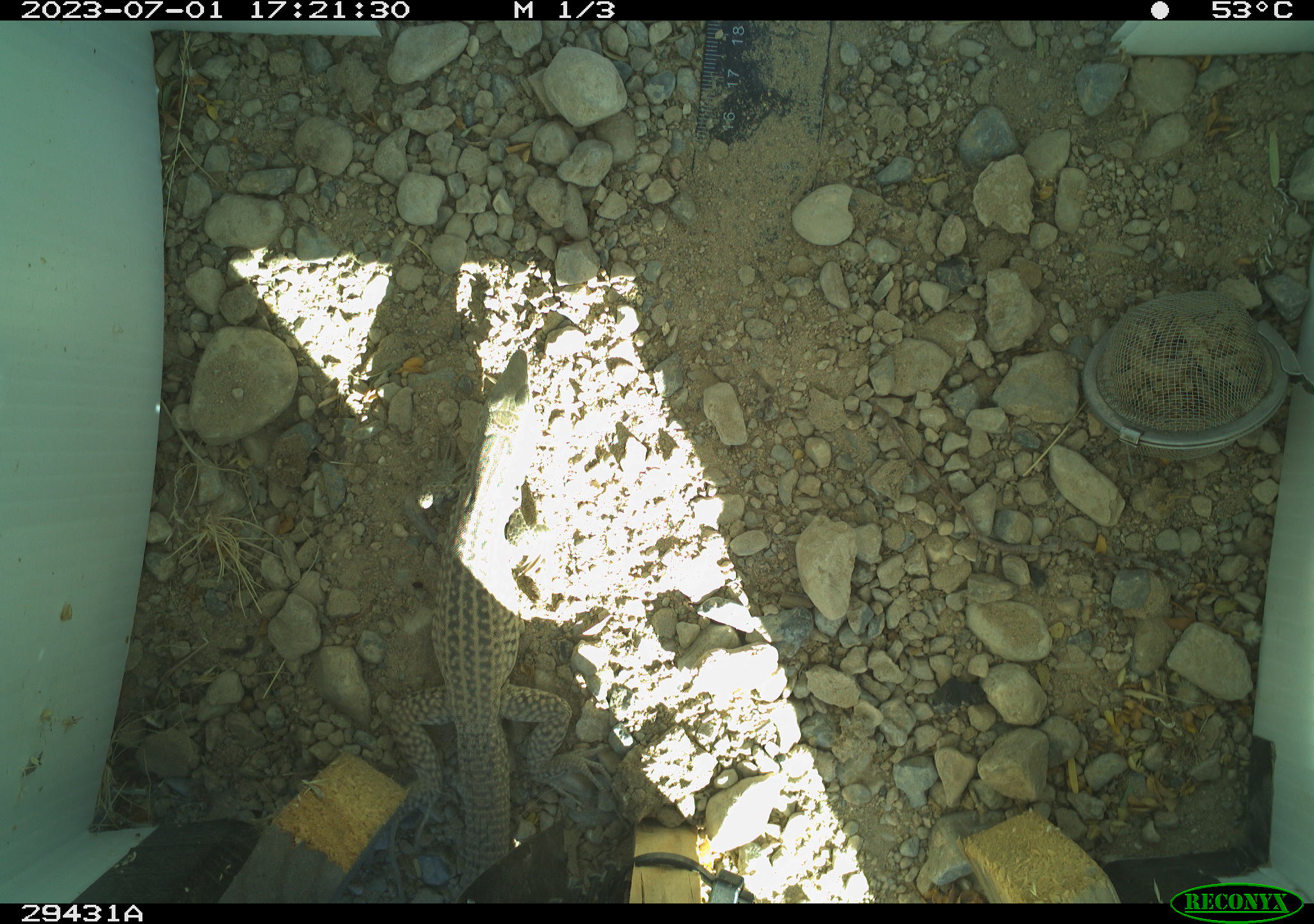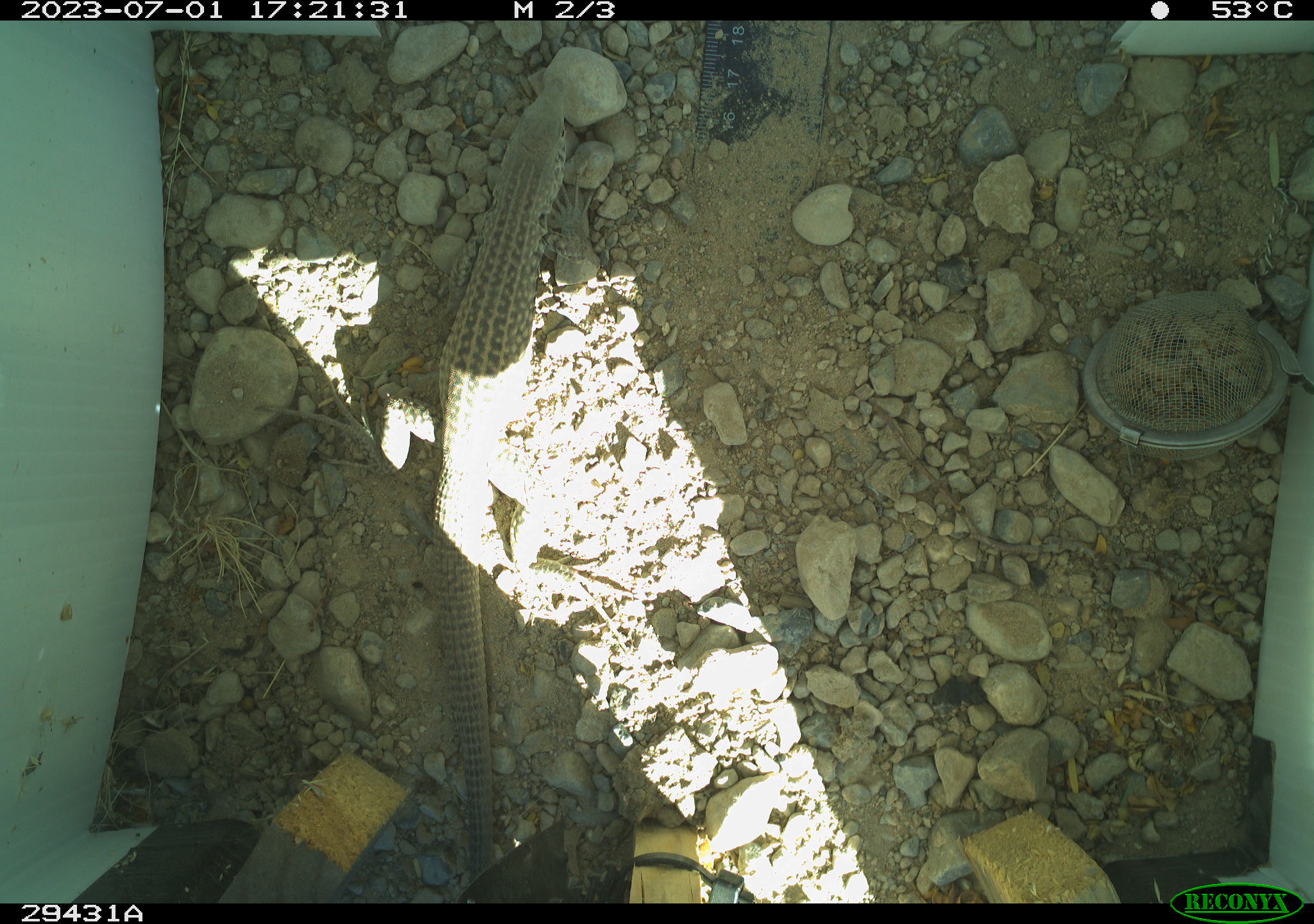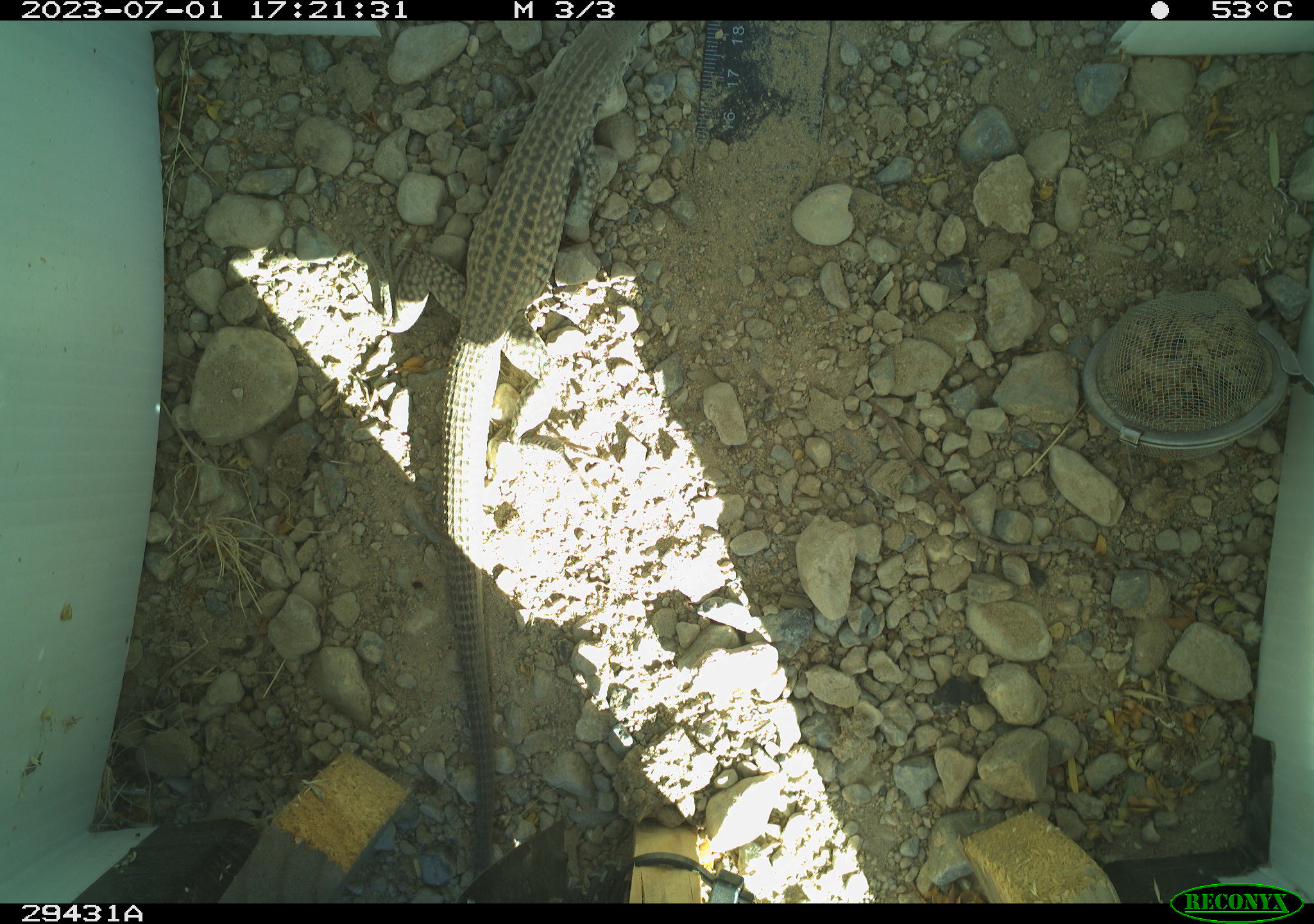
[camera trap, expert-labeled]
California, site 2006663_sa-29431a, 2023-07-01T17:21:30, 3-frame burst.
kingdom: Animalia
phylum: Chordata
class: Reptilia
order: Squamata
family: Teiidae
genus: Aspidoscelis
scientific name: Aspidoscelis tigris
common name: western whiptail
Western whiptail (Aspidoscelis tigris).